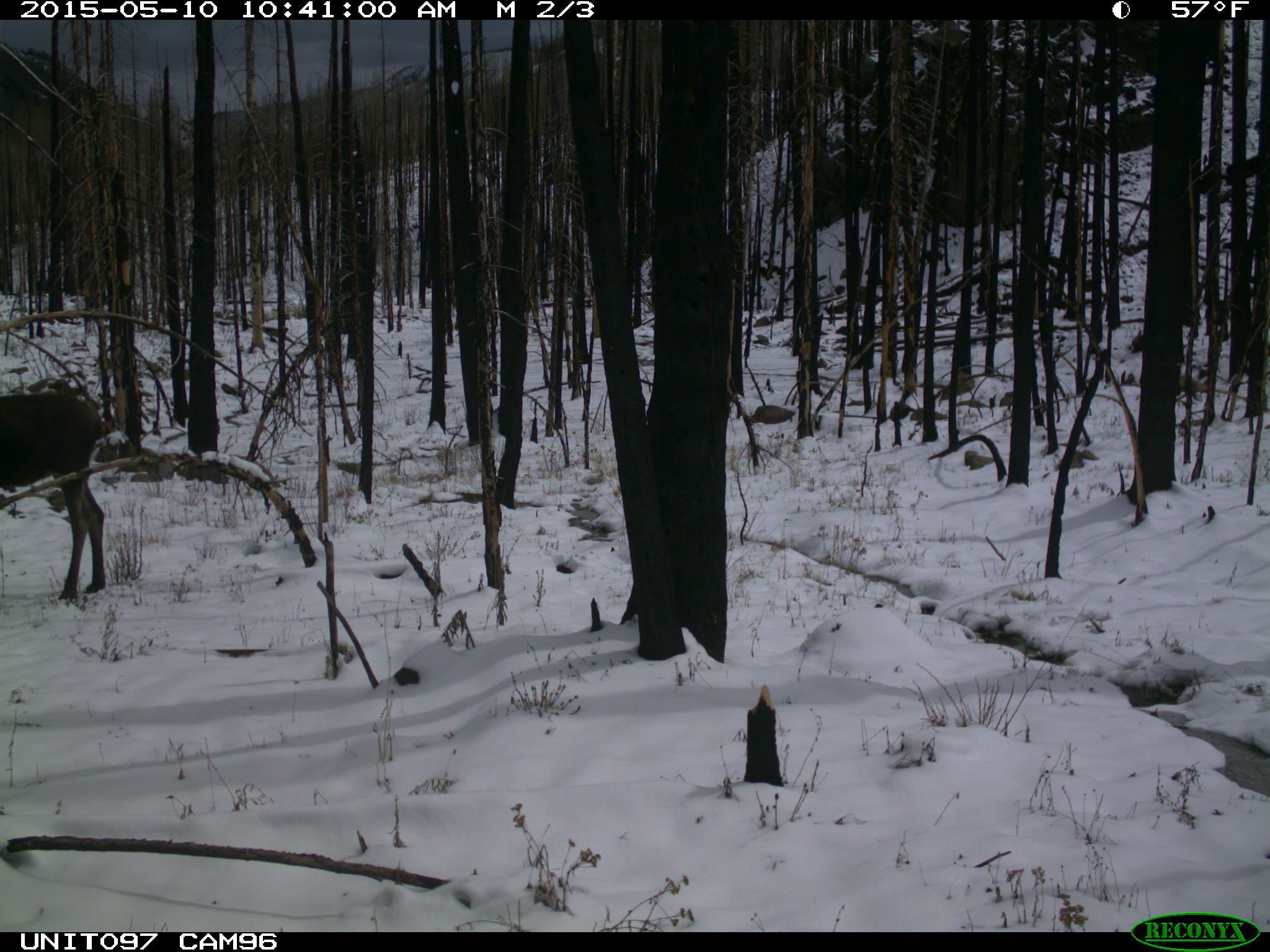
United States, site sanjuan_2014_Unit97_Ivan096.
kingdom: Animalia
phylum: Chordata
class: Mammalia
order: Artiodactyla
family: Cervidae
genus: Alces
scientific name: Alces alces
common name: moose